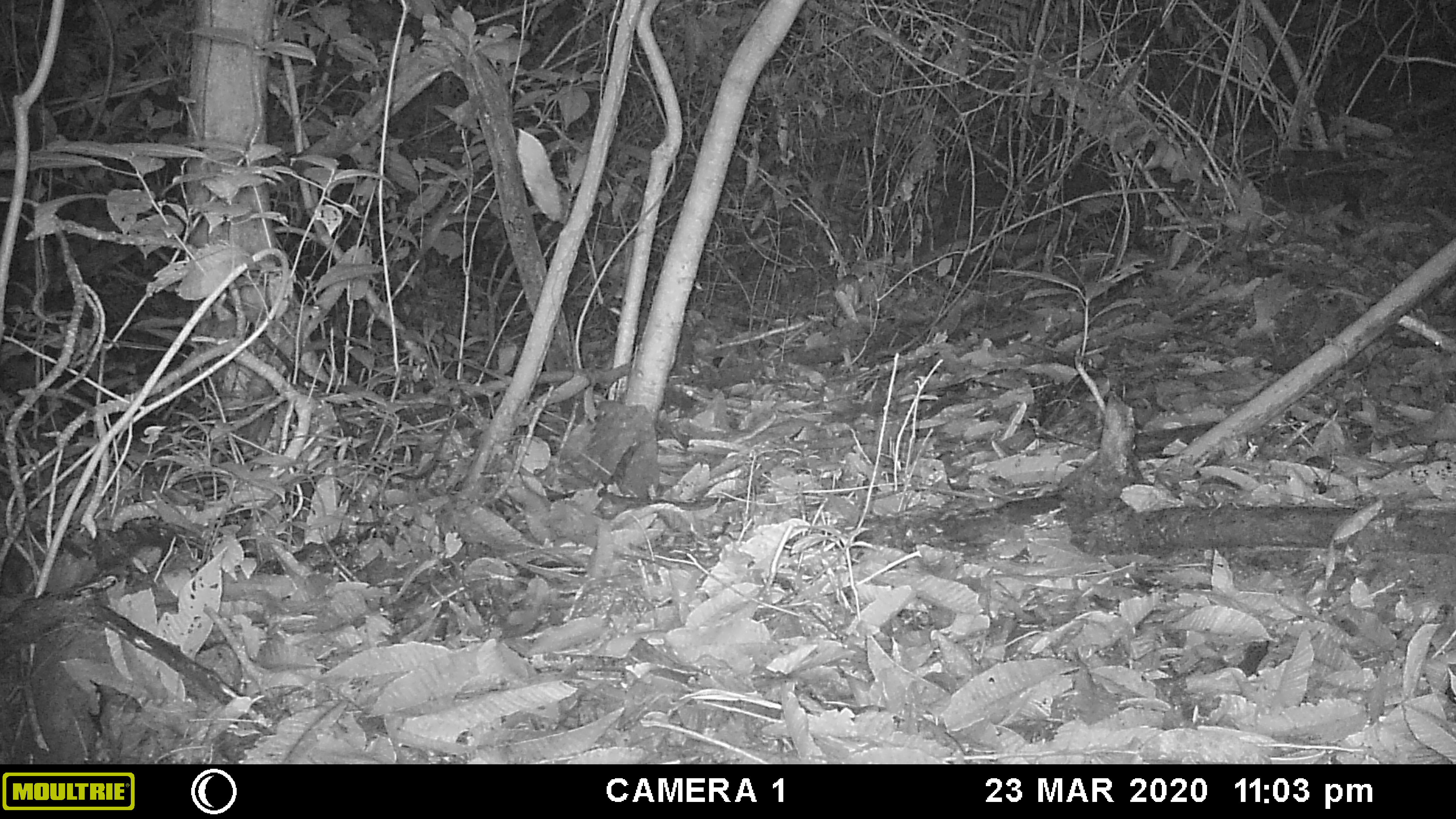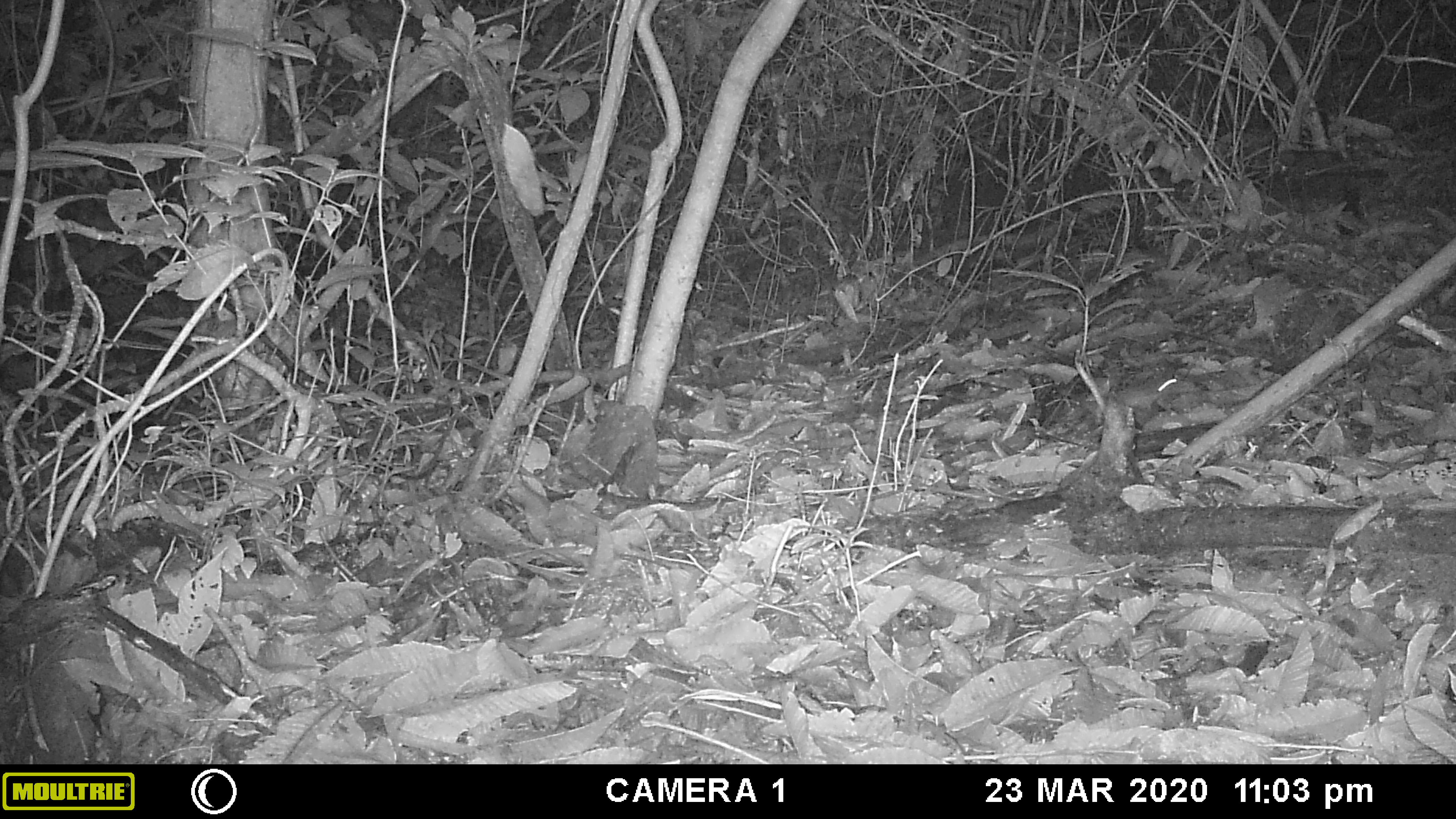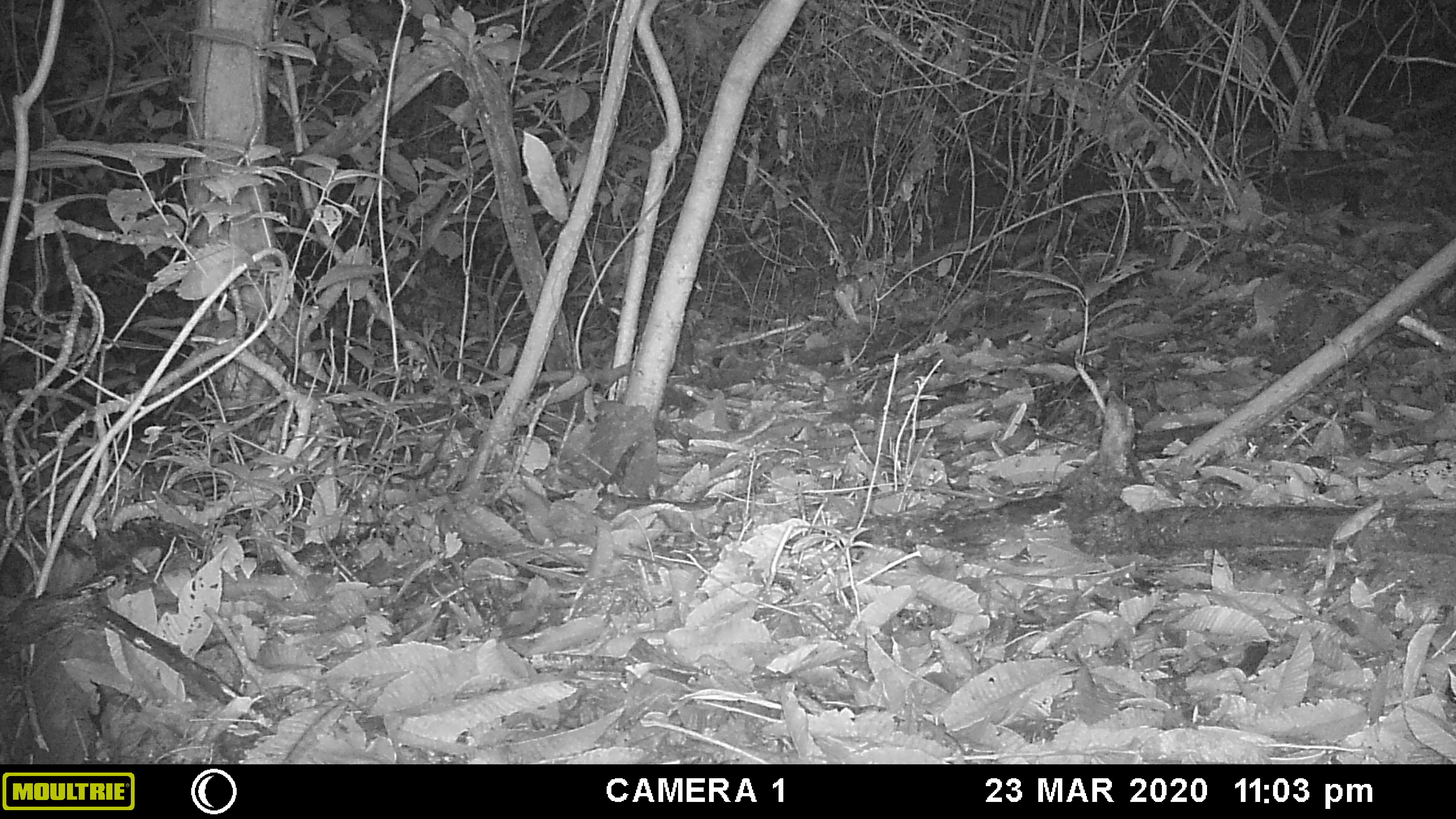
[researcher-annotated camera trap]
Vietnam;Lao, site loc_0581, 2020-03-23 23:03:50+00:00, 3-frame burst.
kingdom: Animalia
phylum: Chordata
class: Mammalia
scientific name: Mammalia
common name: mammal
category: unidentified small mammal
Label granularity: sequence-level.